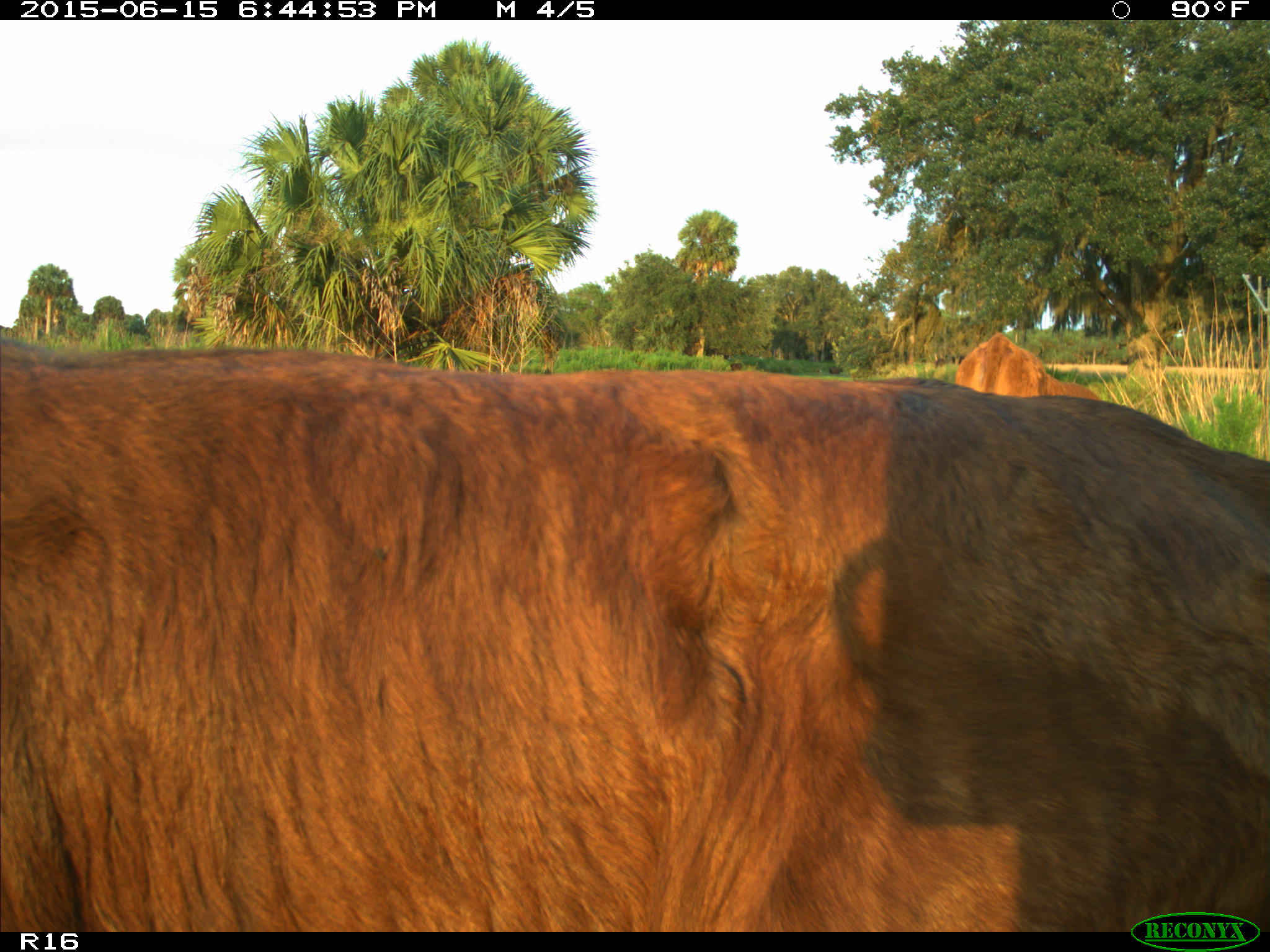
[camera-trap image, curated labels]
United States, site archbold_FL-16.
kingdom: Animalia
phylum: Chordata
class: Mammalia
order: Artiodactyla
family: Bovidae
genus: Bos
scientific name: Bos taurus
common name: domestic cow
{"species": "Bos taurus (domestic cow)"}